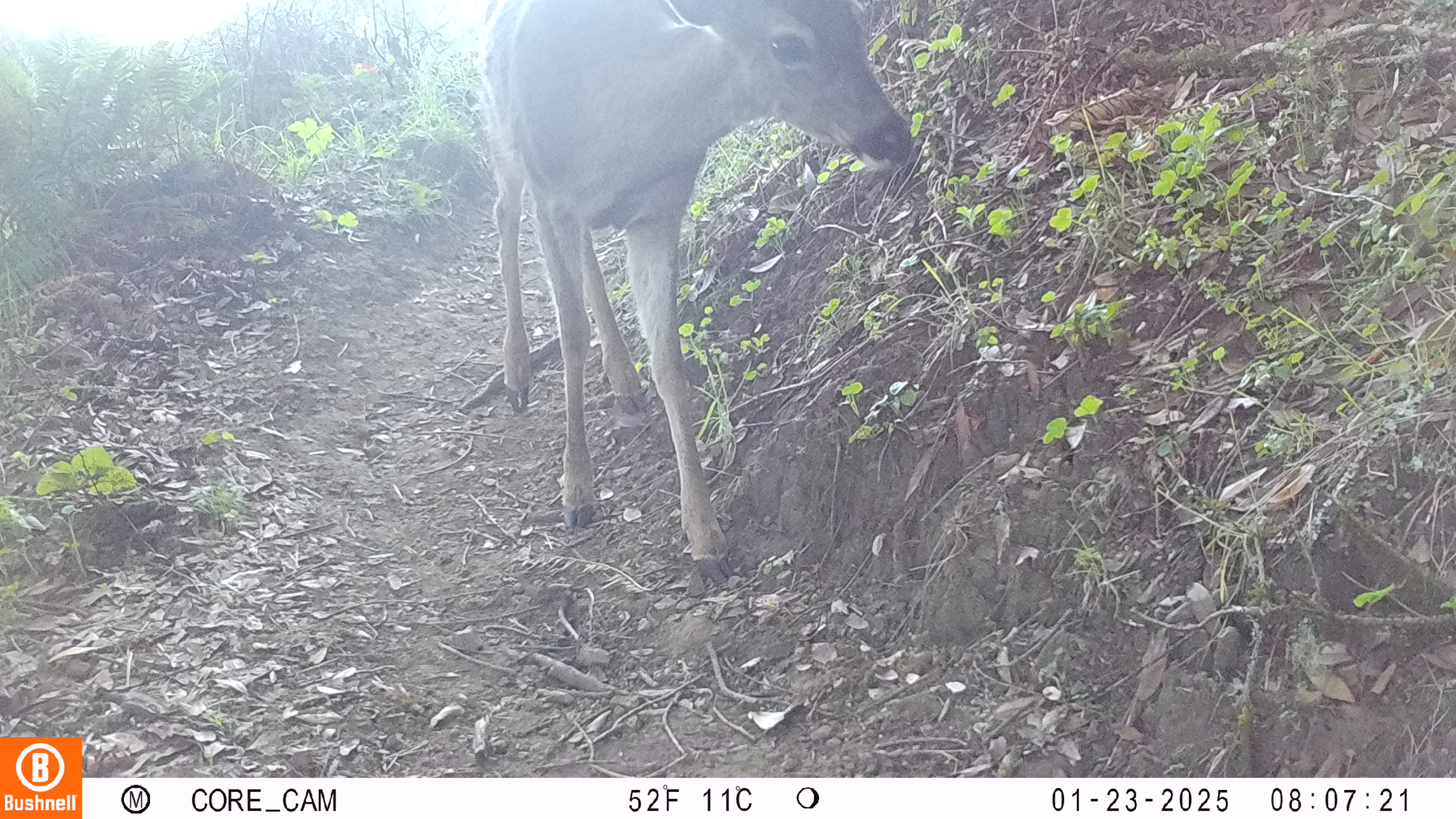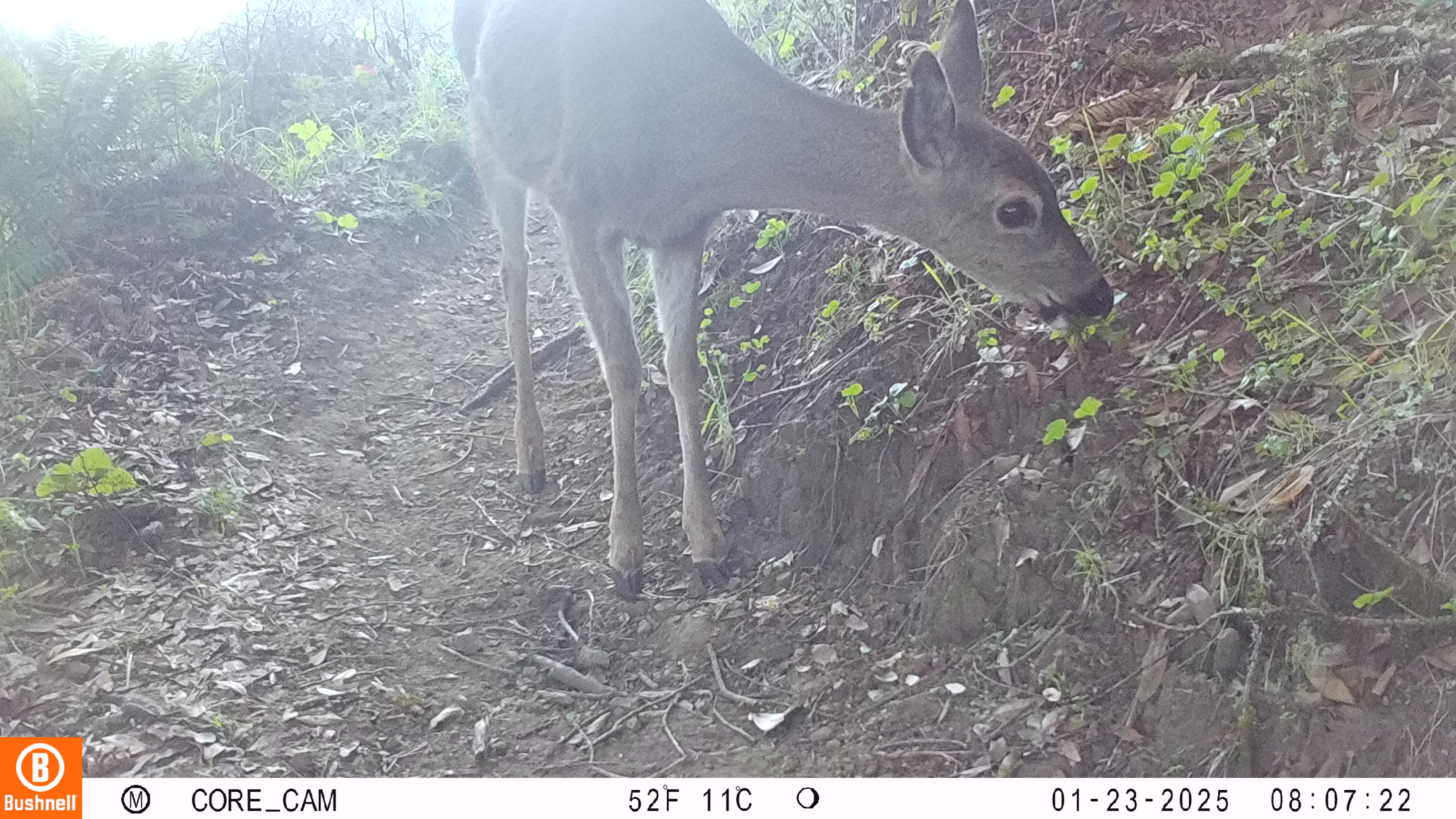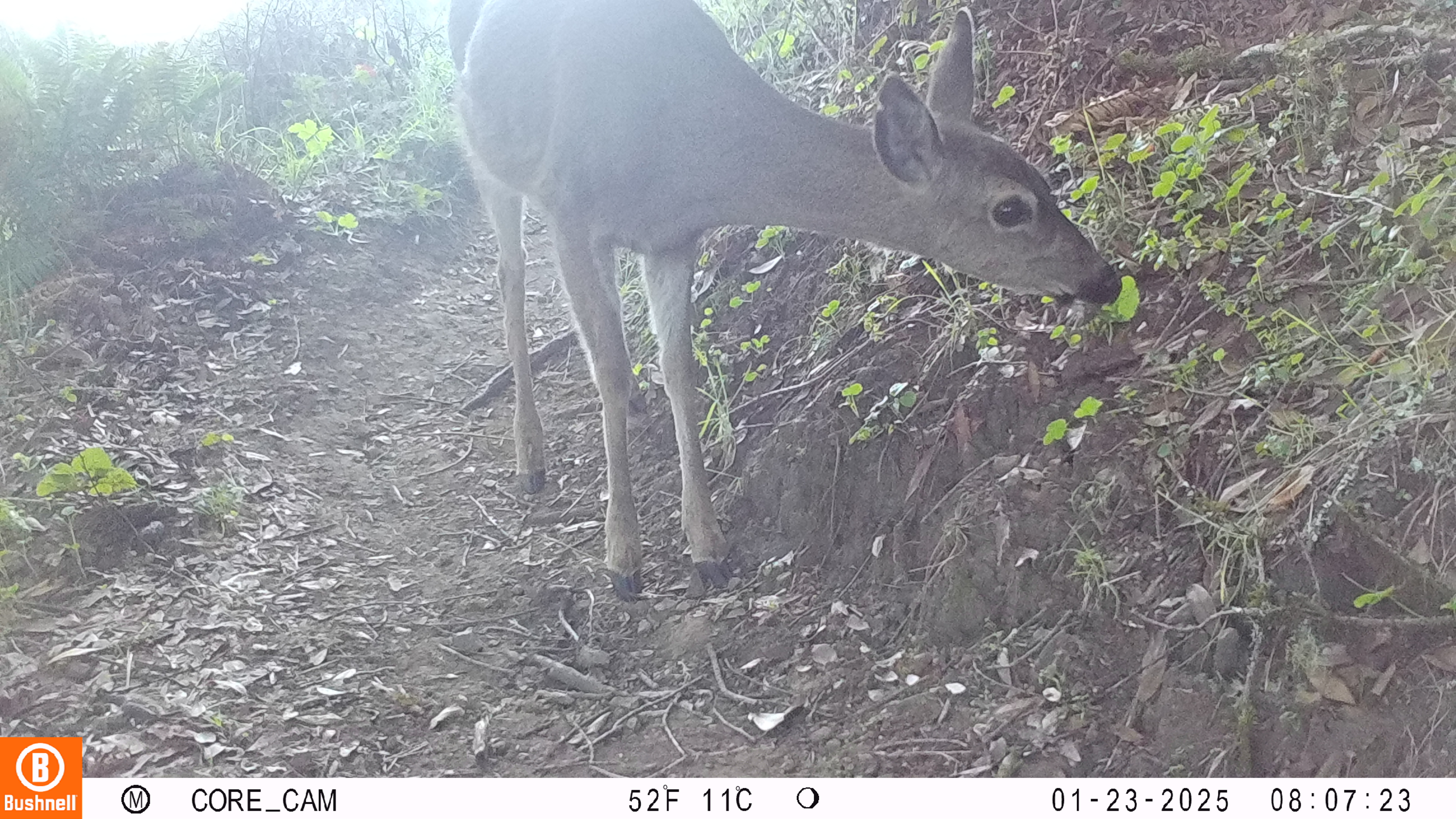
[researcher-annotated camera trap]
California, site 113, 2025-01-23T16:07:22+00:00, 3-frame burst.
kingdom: Animalia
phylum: Chordata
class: Mammalia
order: Artiodactyla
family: Cervidae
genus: Odocoileus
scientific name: Odocoileus hemionus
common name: mule deer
Mule deer (Odocoileus hemionus).